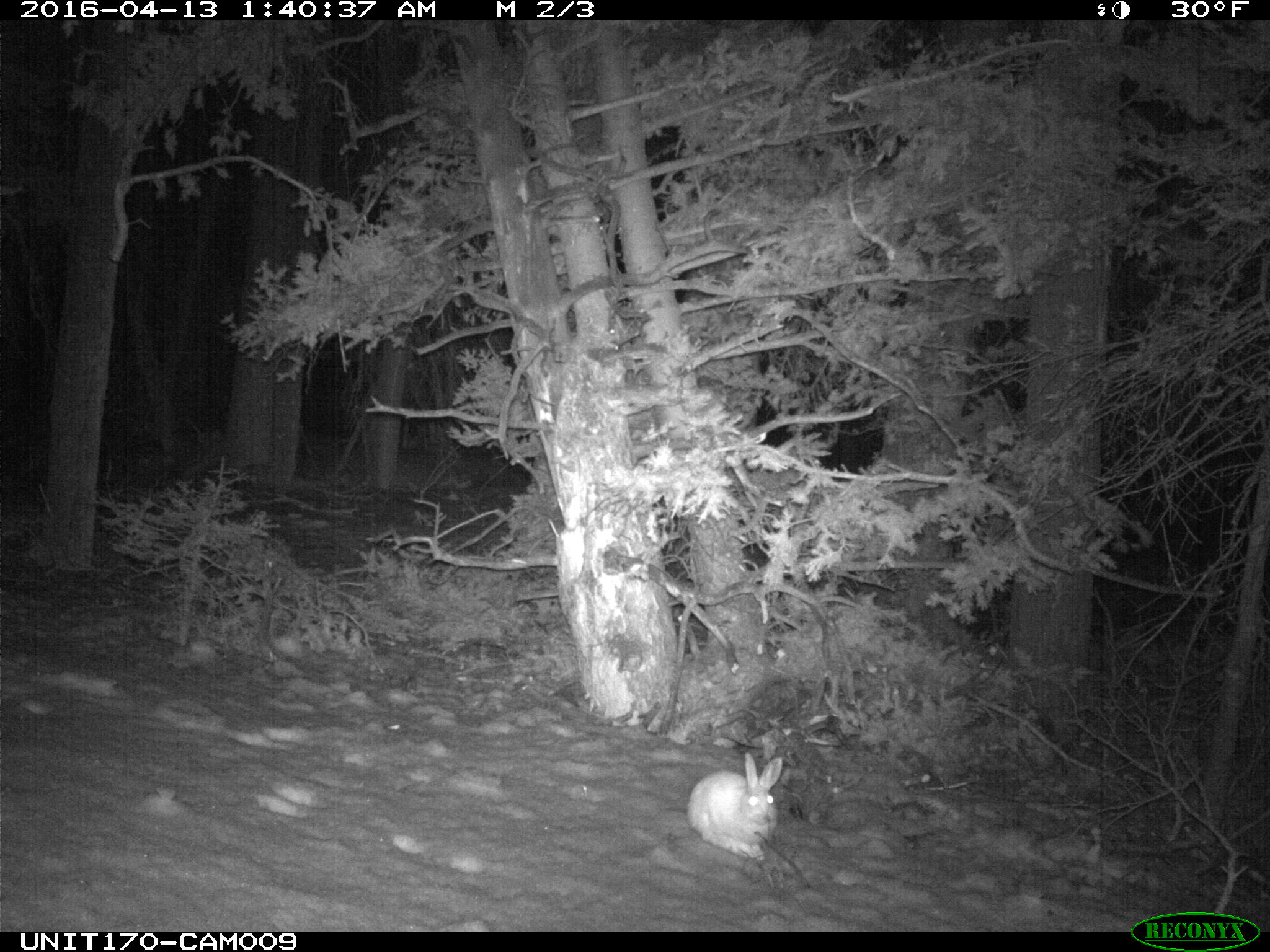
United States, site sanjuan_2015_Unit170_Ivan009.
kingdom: Animalia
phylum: Chordata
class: Mammalia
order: Lagomorpha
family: Leporidae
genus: Lepus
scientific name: Lepus americanus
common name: snowshoe hare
Lepus americanus (snowshoe hare).